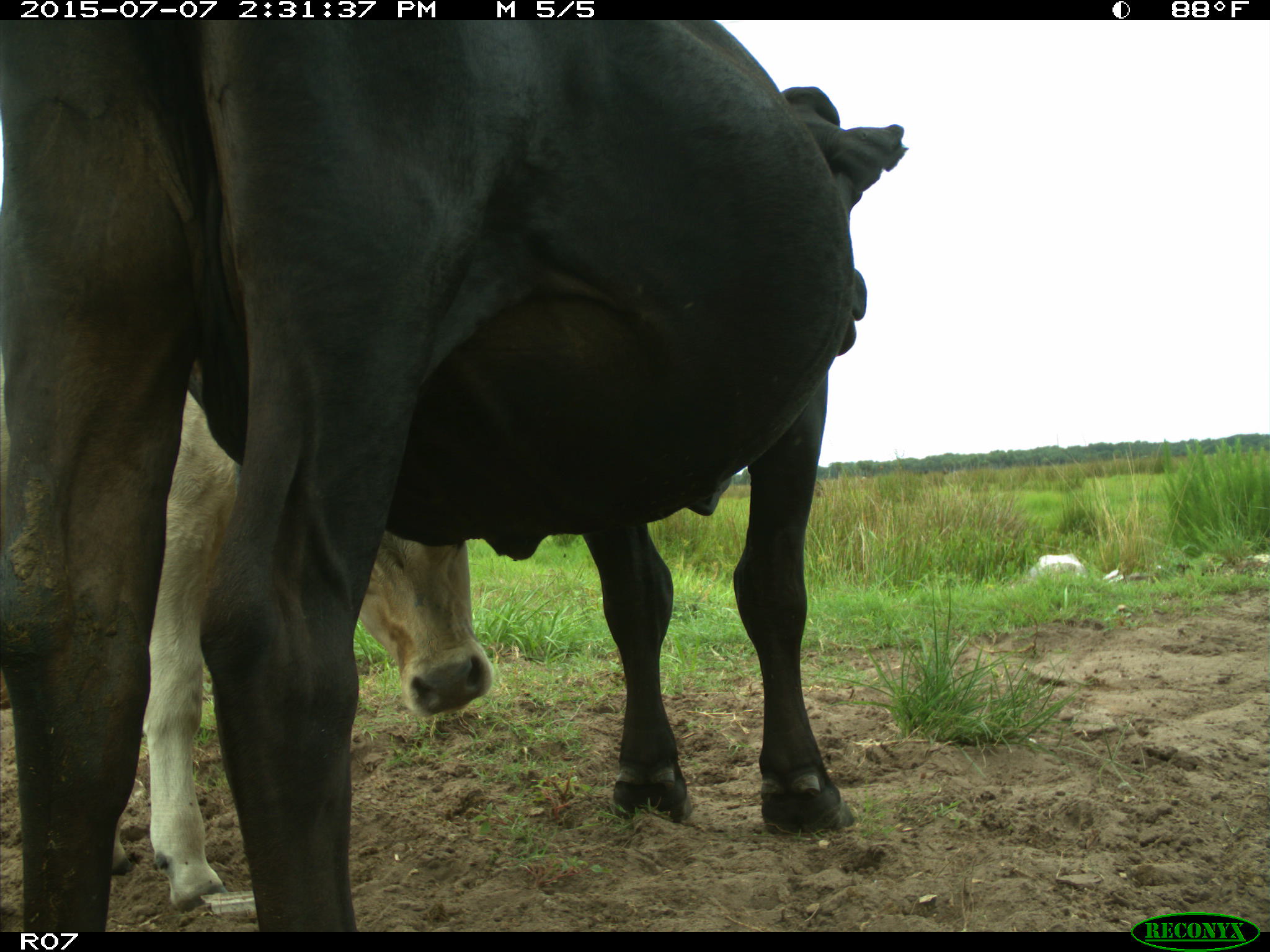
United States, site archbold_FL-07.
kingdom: Animalia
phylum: Chordata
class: Mammalia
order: Artiodactyla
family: Bovidae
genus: Bos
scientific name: Bos taurus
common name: domestic cow